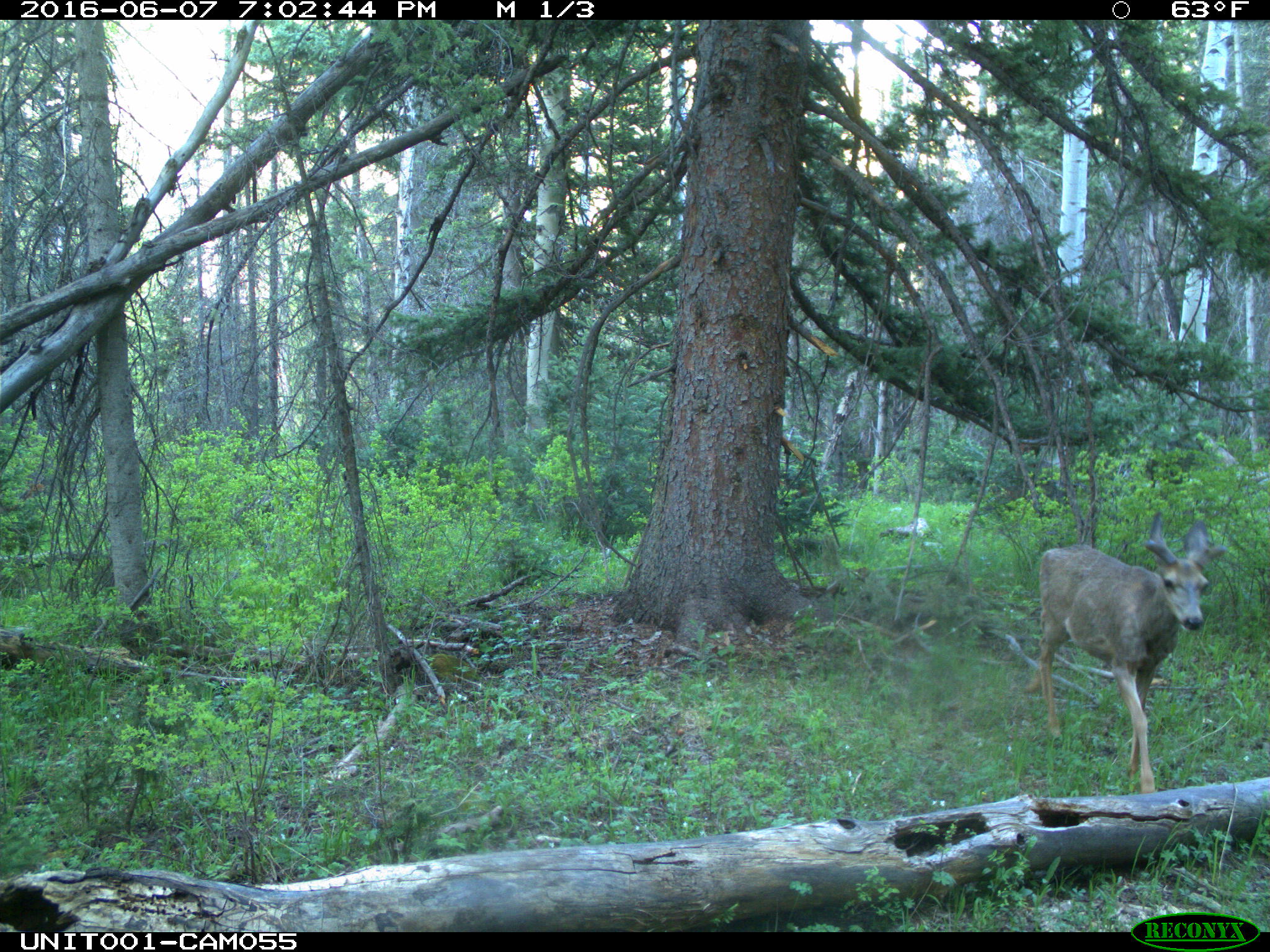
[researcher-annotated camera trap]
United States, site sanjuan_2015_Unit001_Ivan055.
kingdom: Animalia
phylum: Chordata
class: Mammalia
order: Artiodactyla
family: Cervidae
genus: Odocoileus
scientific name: Odocoileus hemionus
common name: mule deer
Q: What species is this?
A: Odocoileus hemionus (mule deer).